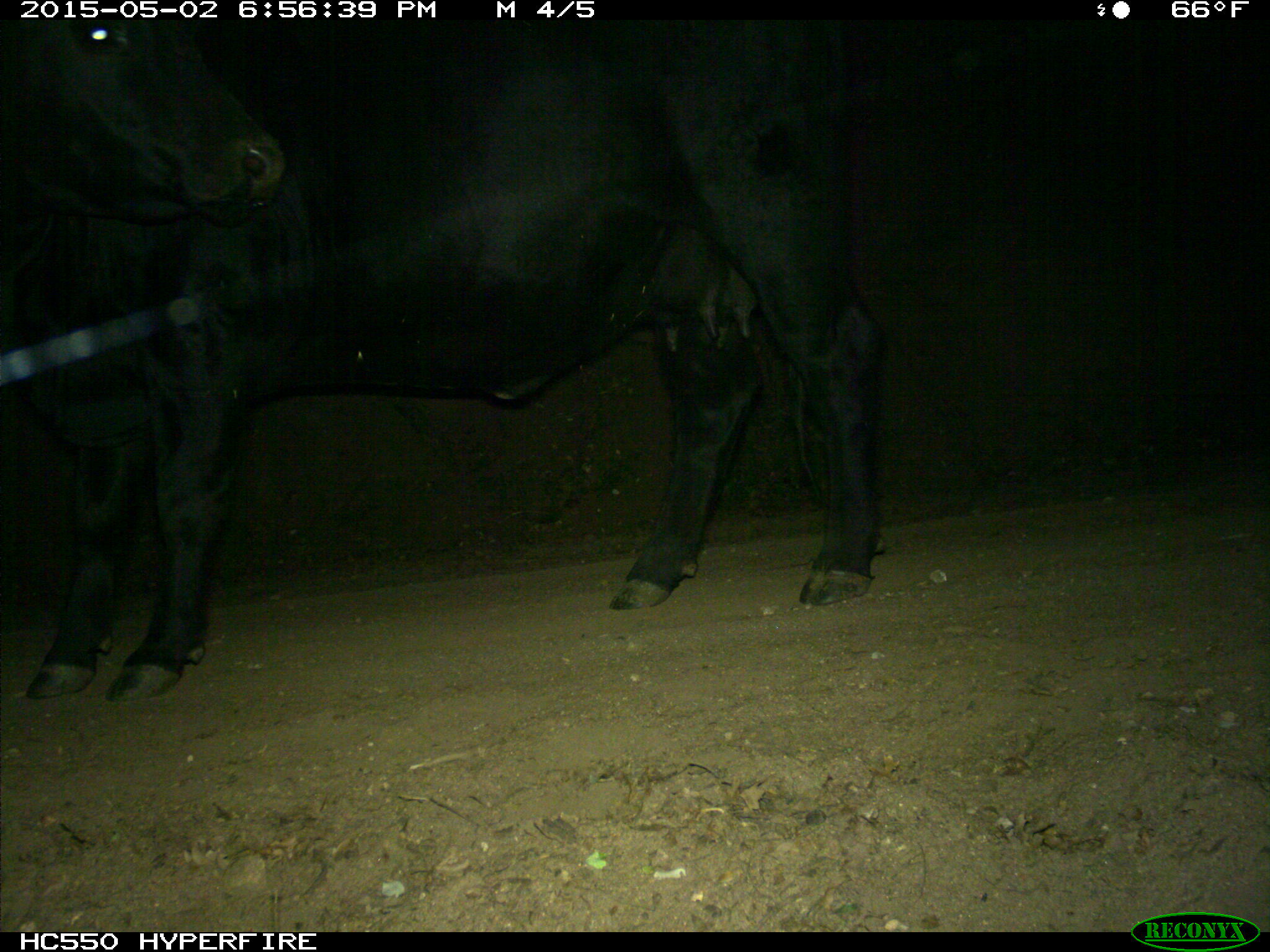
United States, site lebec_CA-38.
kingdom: Animalia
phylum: Chordata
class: Mammalia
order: Artiodactyla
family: Bovidae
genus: Bos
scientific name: Bos taurus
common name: domestic cow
Bos taurus (domestic cow).